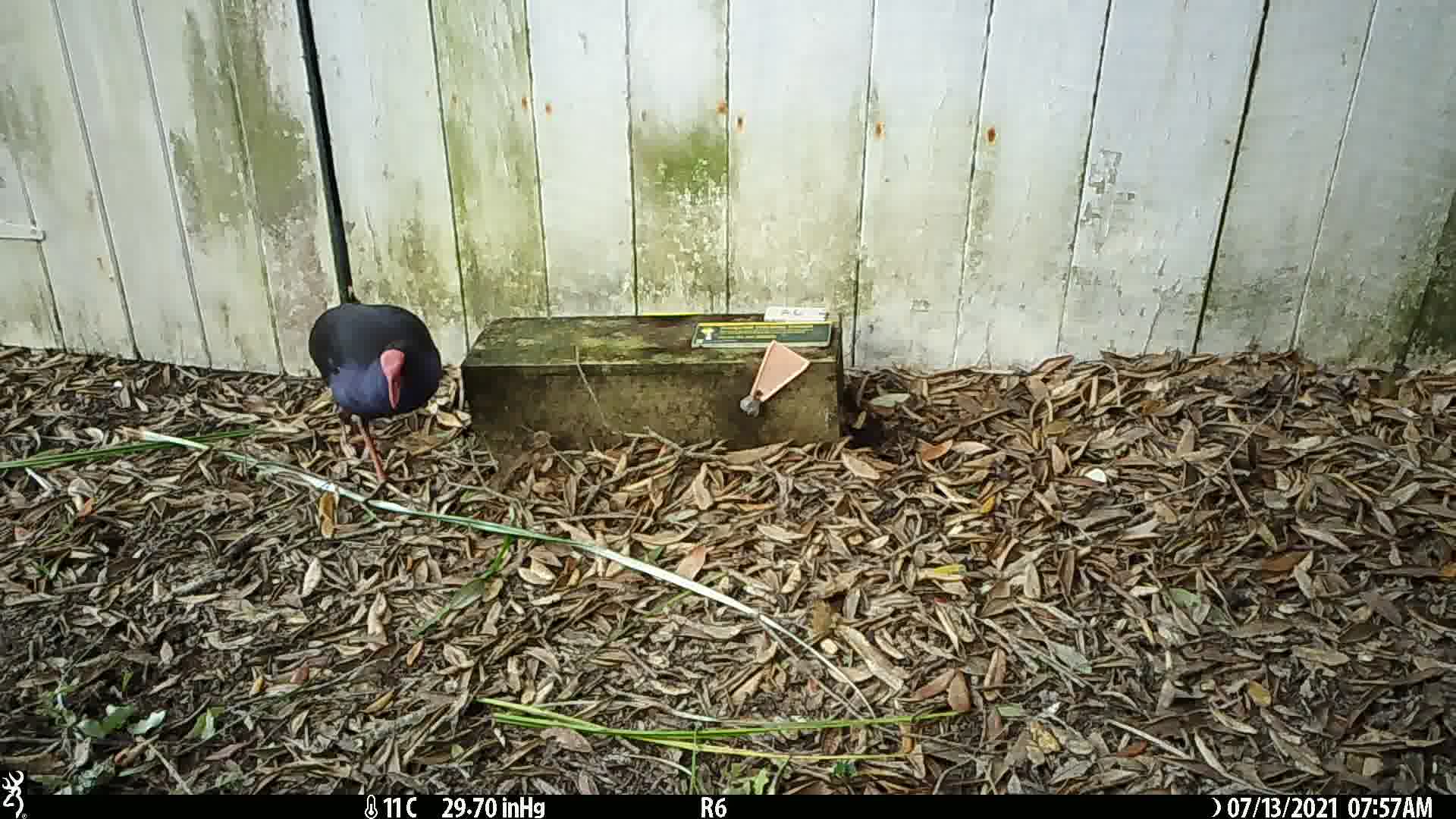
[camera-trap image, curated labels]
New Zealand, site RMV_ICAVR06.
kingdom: Animalia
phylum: Chordata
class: Aves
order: Gruiformes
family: Rallidae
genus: Porphyrio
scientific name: Porphyrio melanotus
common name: australasian swamphen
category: pukeko